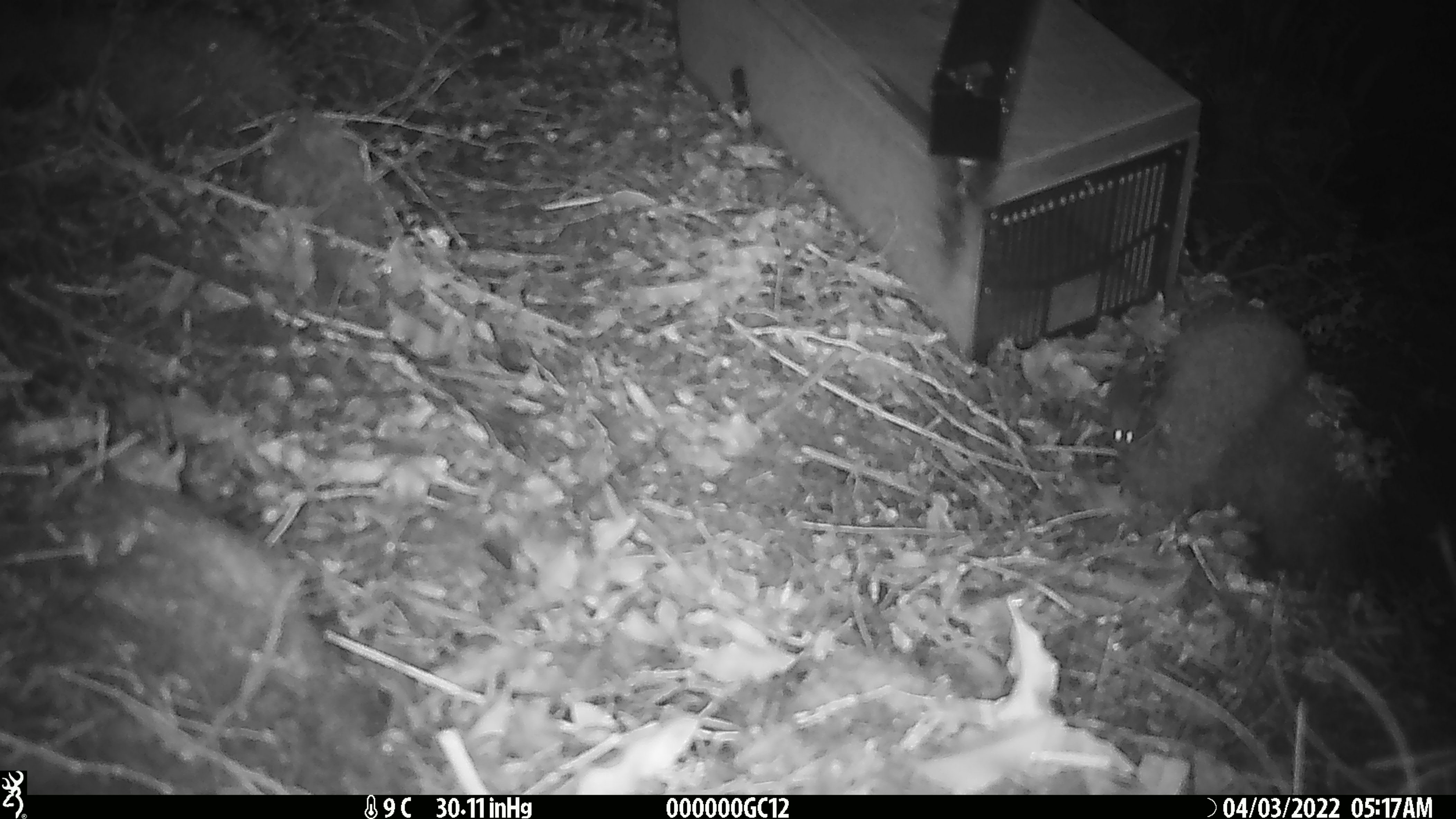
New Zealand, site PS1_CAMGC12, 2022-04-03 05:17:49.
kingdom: Animalia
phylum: Chordata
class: Mammalia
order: Rodentia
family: Muridae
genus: Mus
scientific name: Mus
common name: mouse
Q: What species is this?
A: Mouse (Mus).